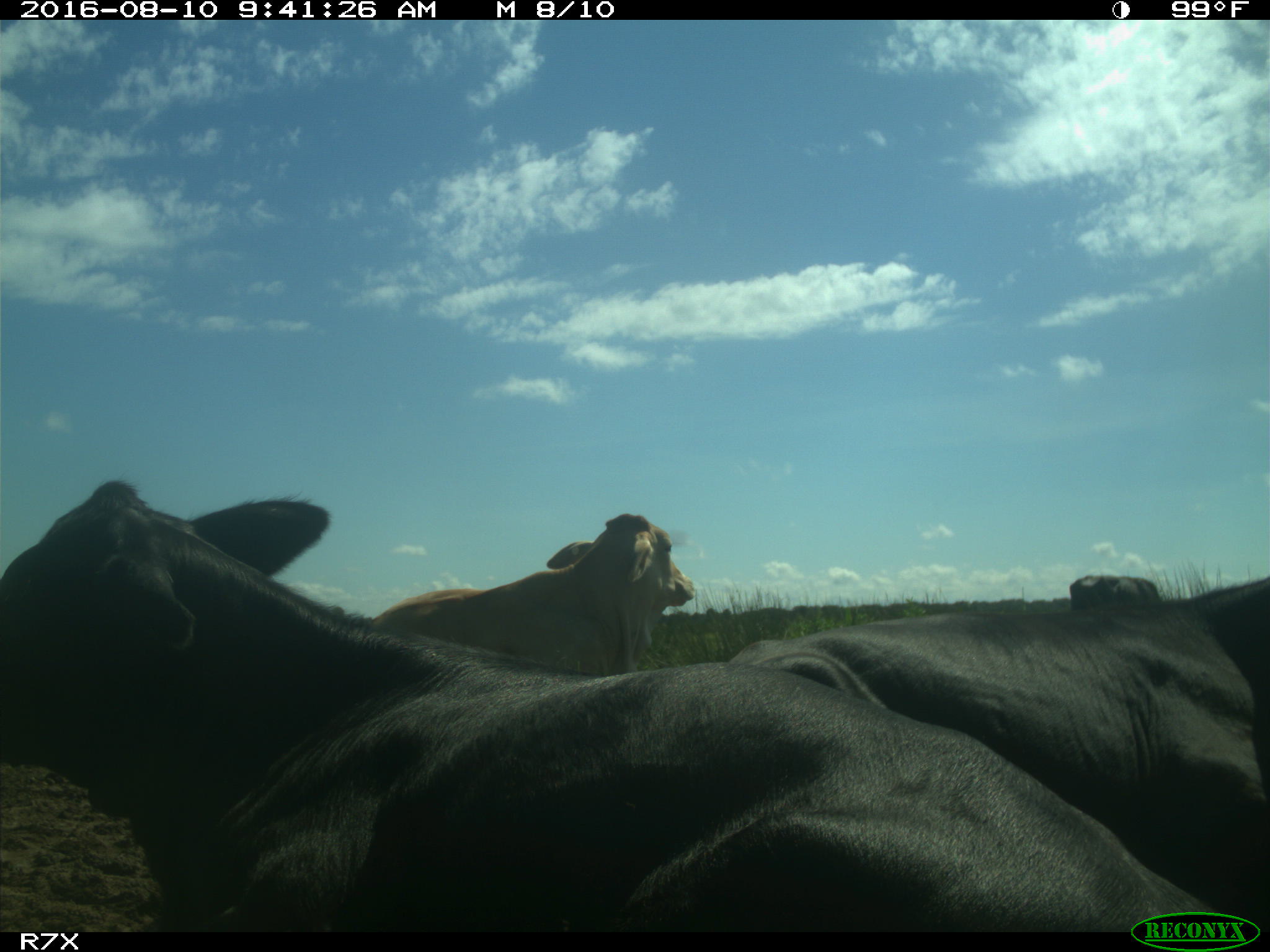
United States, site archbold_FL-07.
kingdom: Animalia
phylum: Chordata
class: Mammalia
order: Artiodactyla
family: Bovidae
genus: Bos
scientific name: Bos taurus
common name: domestic cow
Bos taurus (domestic cow).